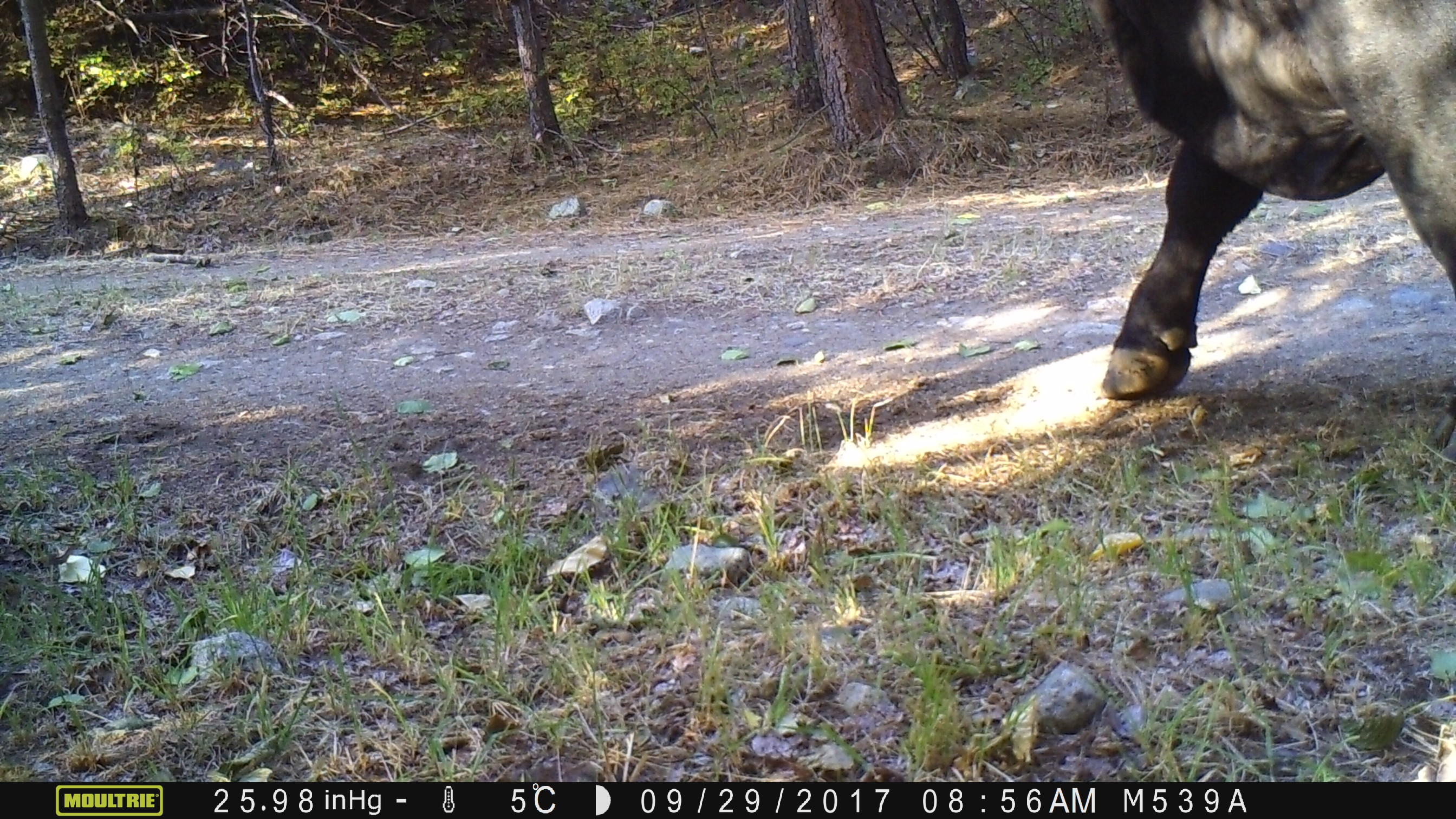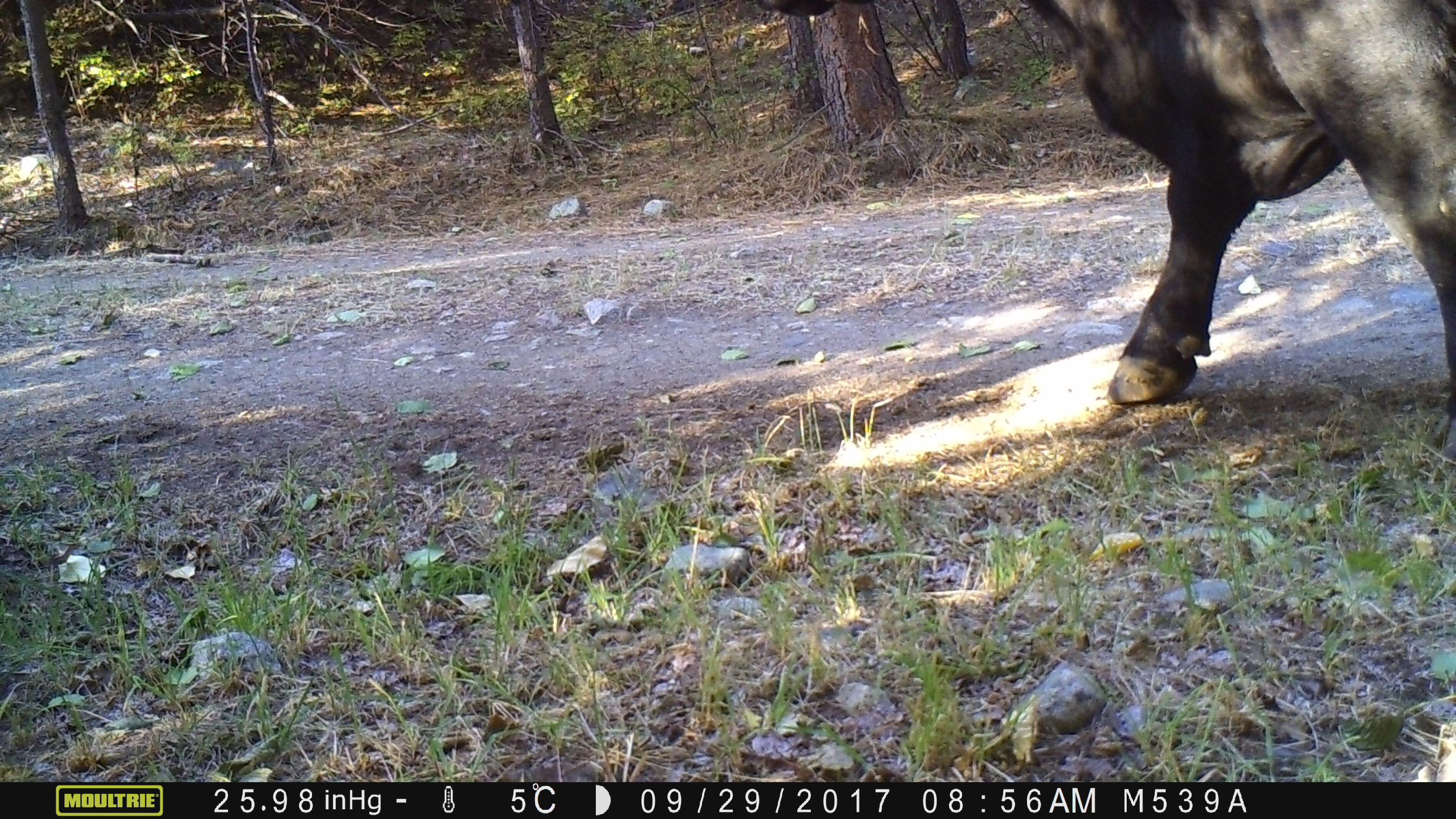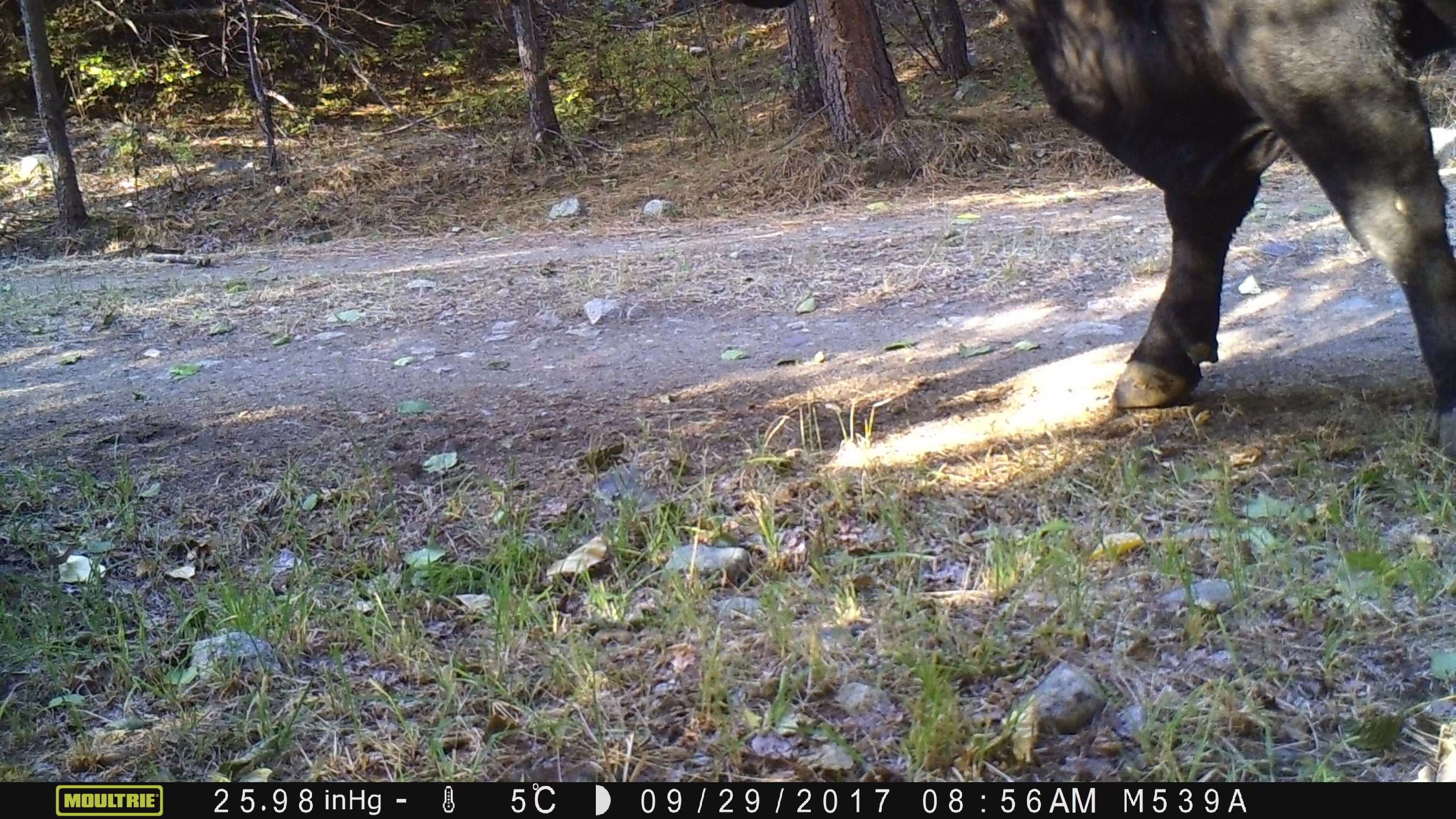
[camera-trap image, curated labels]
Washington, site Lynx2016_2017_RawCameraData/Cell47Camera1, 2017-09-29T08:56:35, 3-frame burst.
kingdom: Animalia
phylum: Chordata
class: Mammalia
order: Artiodactyla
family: Bovidae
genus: Bos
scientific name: Bos taurus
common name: domestic cattle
Domestic cattle (Bos taurus). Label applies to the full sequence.